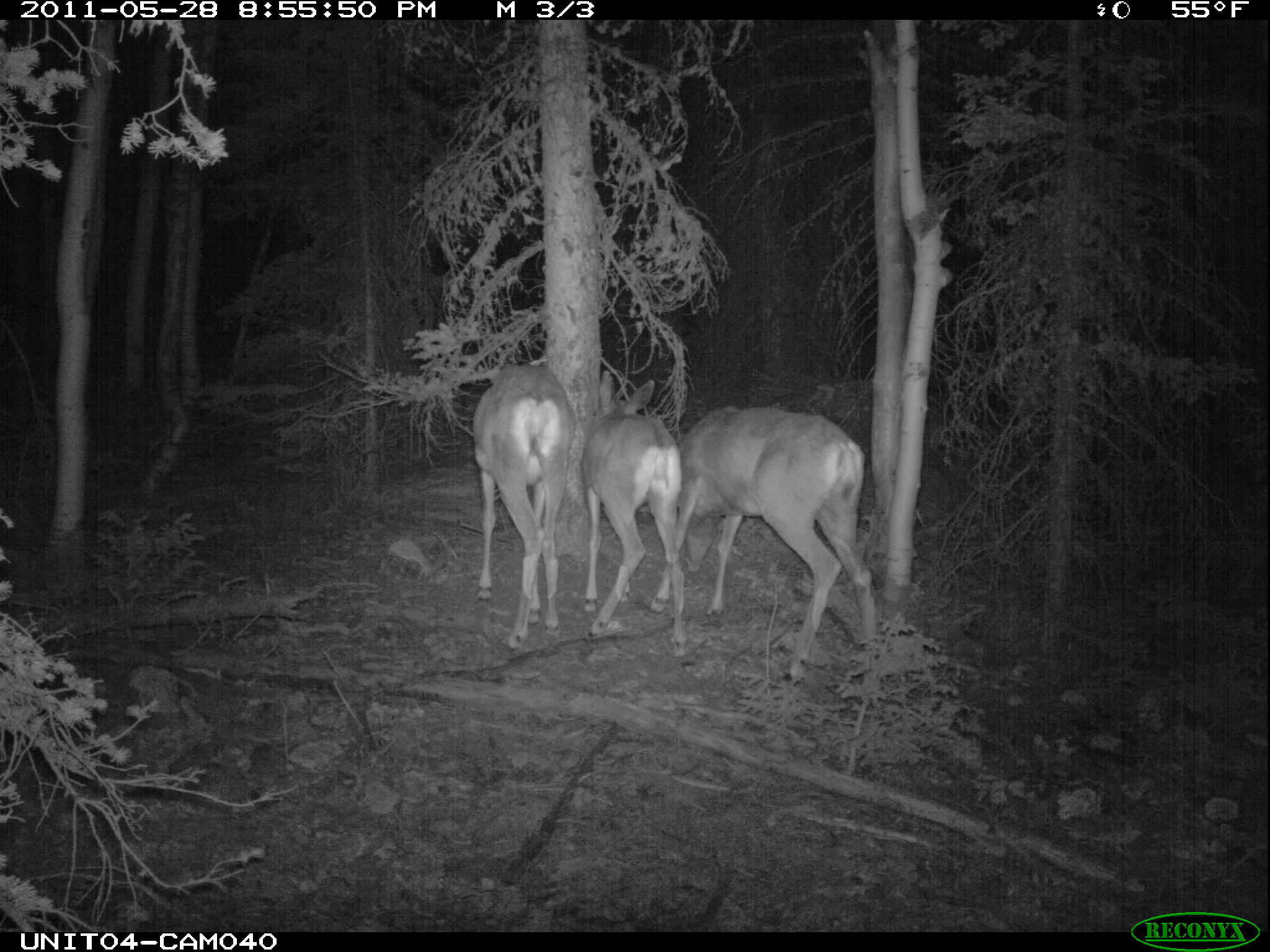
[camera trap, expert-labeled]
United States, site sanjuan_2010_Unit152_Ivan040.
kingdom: Animalia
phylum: Chordata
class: Mammalia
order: Artiodactyla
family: Cervidae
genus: Odocoileus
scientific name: Odocoileus hemionus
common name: mule deer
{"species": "Odocoileus hemionus (mule deer)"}